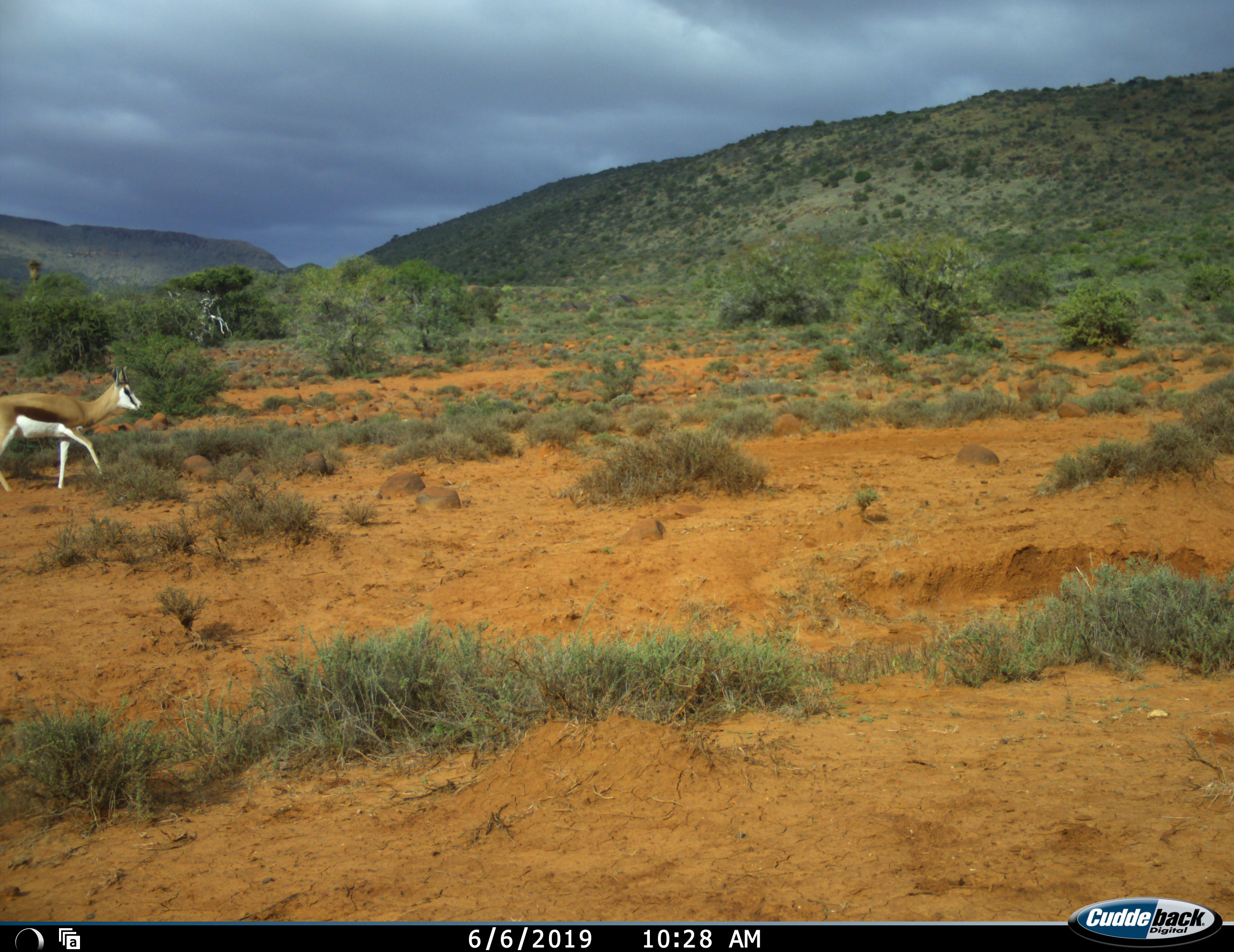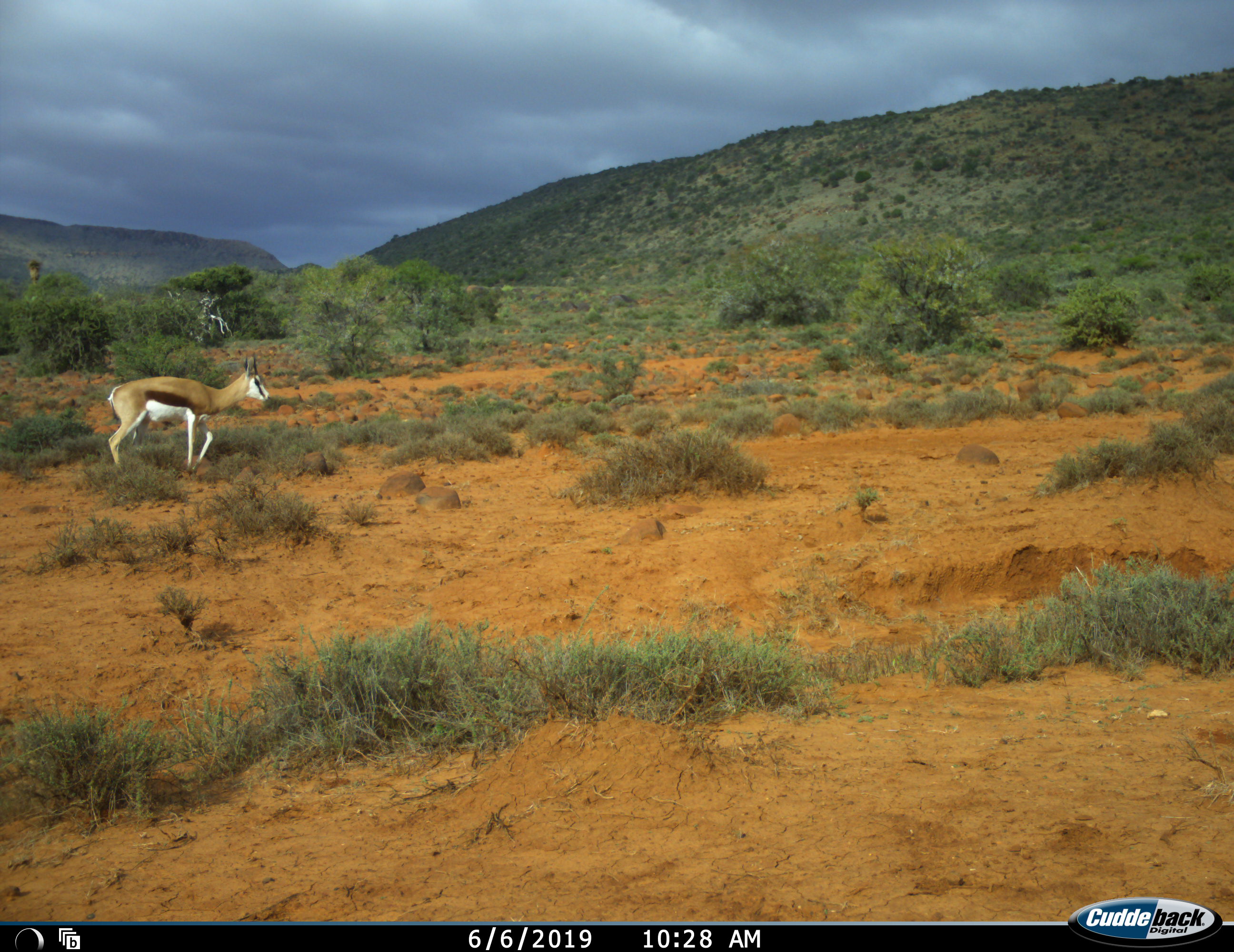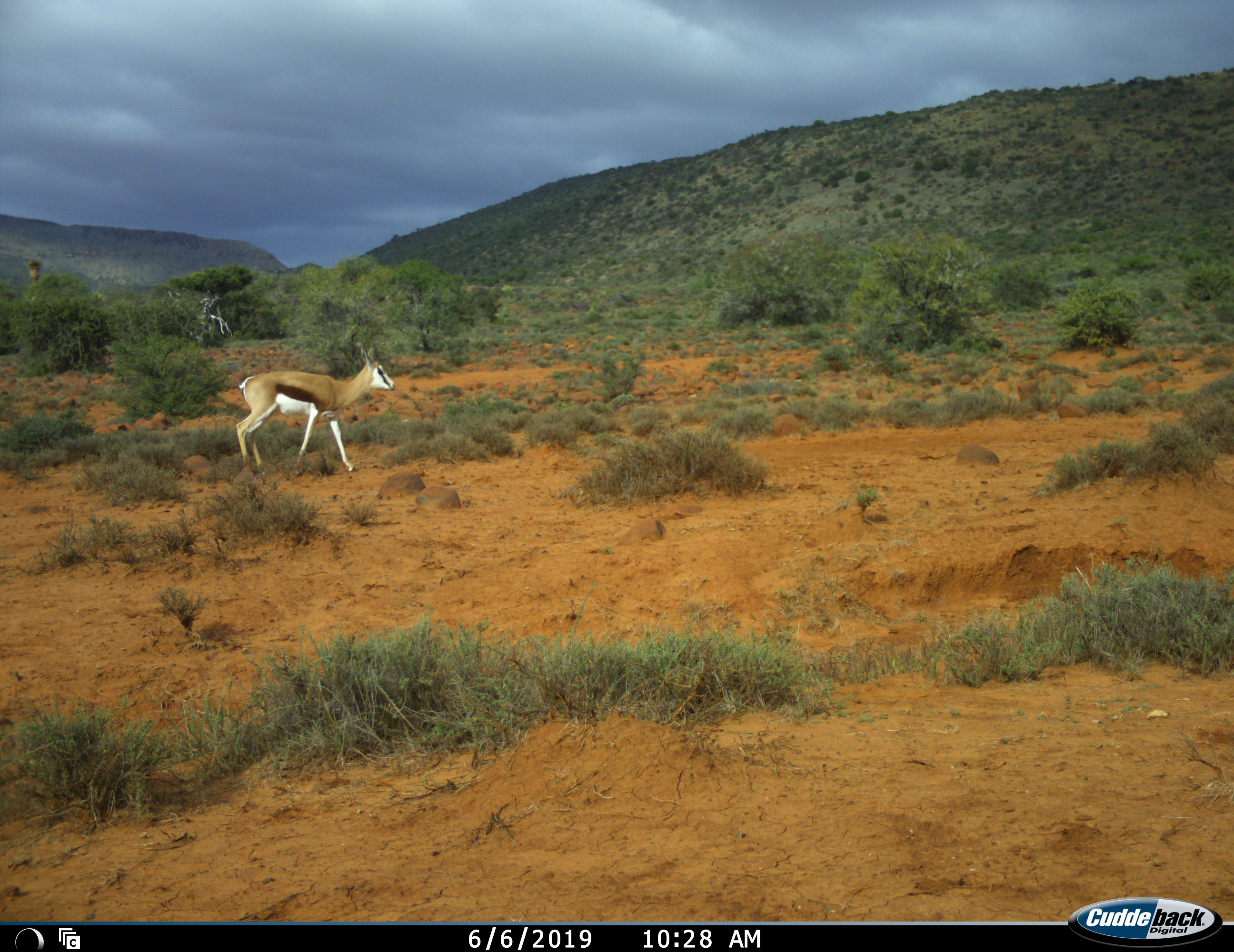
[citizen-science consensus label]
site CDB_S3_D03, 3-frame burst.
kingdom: Animalia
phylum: Chordata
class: Mammalia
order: Artiodactyla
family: Bovidae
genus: Antidorcas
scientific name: Antidorcas marsupialis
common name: springbok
Springbok (Antidorcas marsupialis), count 1. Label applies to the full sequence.